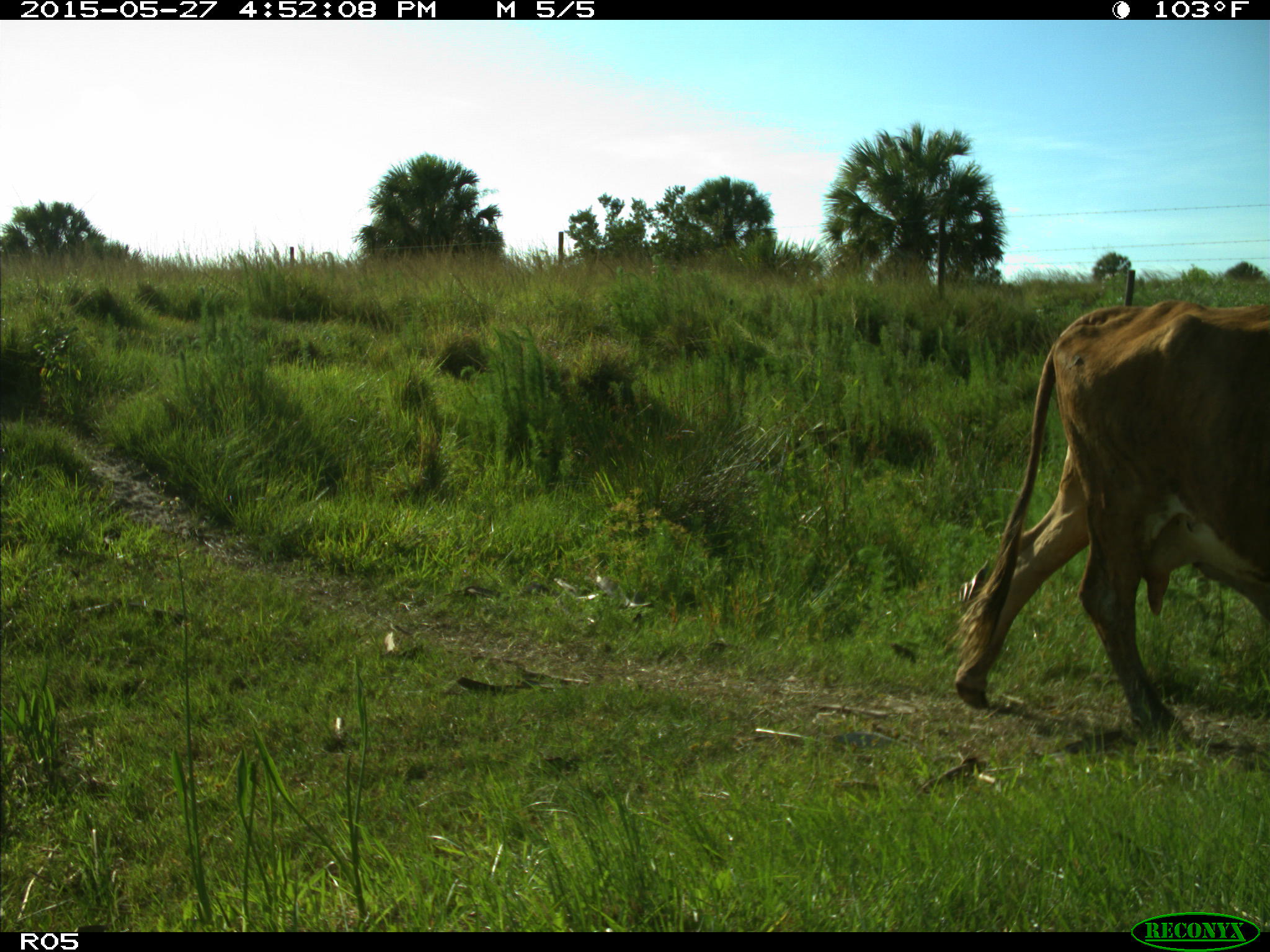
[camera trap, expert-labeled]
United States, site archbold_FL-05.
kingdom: Animalia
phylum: Chordata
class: Mammalia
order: Artiodactyla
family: Bovidae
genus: Bos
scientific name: Bos taurus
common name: domestic cow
Bos taurus (domestic cow).